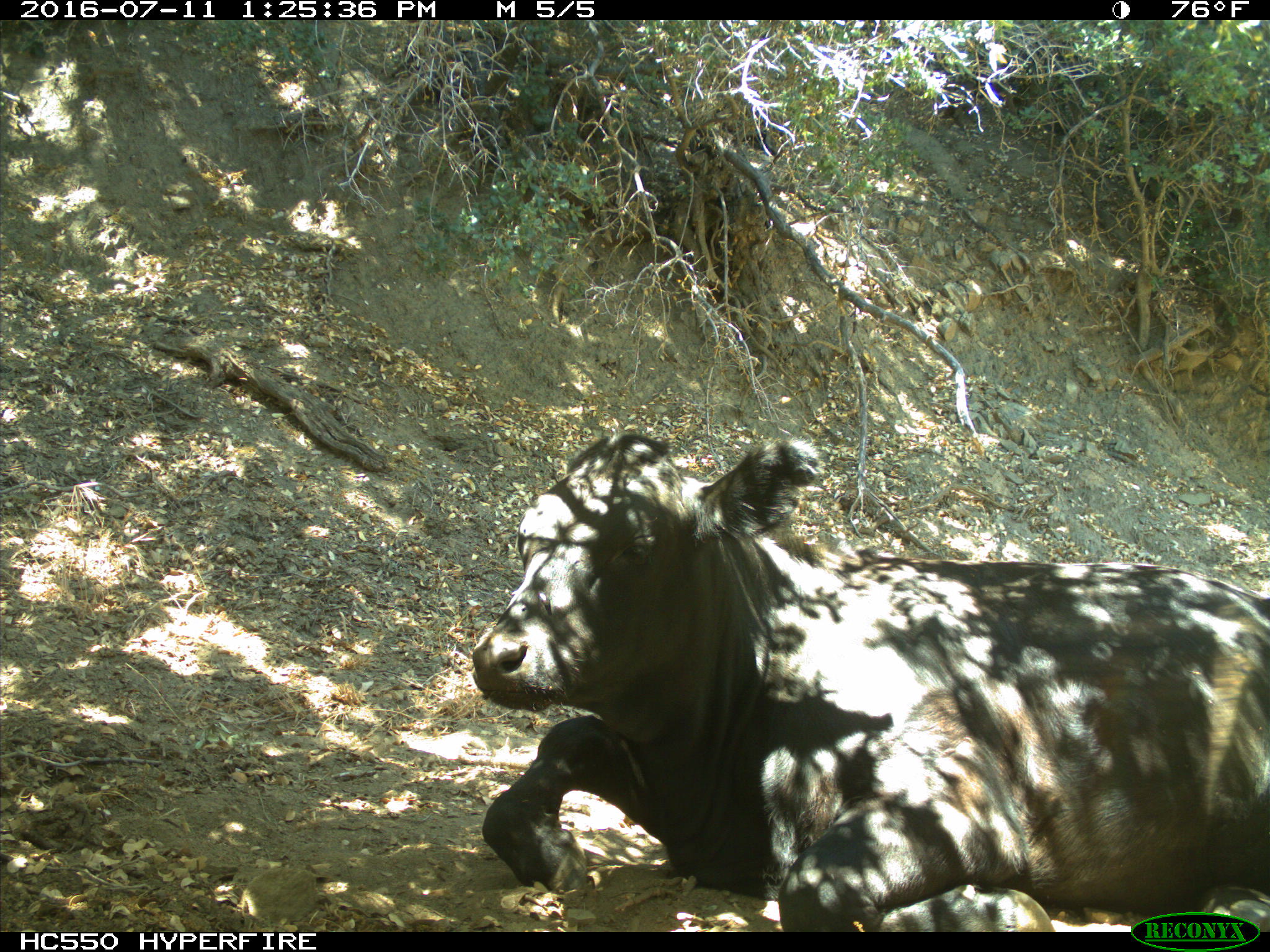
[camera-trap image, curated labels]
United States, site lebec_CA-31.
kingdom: Animalia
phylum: Chordata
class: Mammalia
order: Artiodactyla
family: Bovidae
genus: Bos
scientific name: Bos taurus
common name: domestic cow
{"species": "Bos taurus (domestic cow)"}